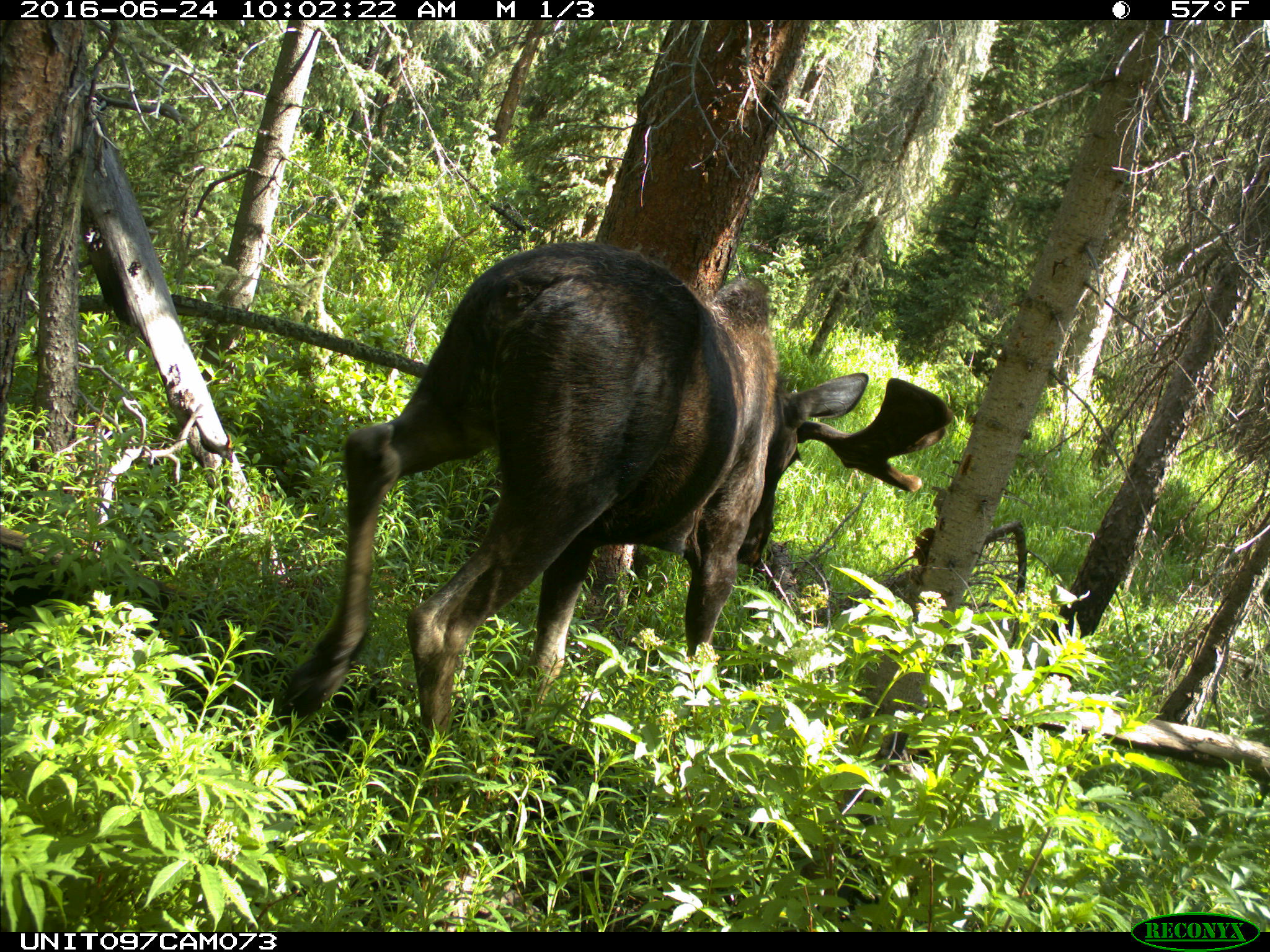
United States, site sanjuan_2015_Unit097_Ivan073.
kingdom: Animalia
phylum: Chordata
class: Mammalia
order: Artiodactyla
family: Cervidae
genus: Alces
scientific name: Alces alces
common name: moose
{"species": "Alces alces (moose)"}